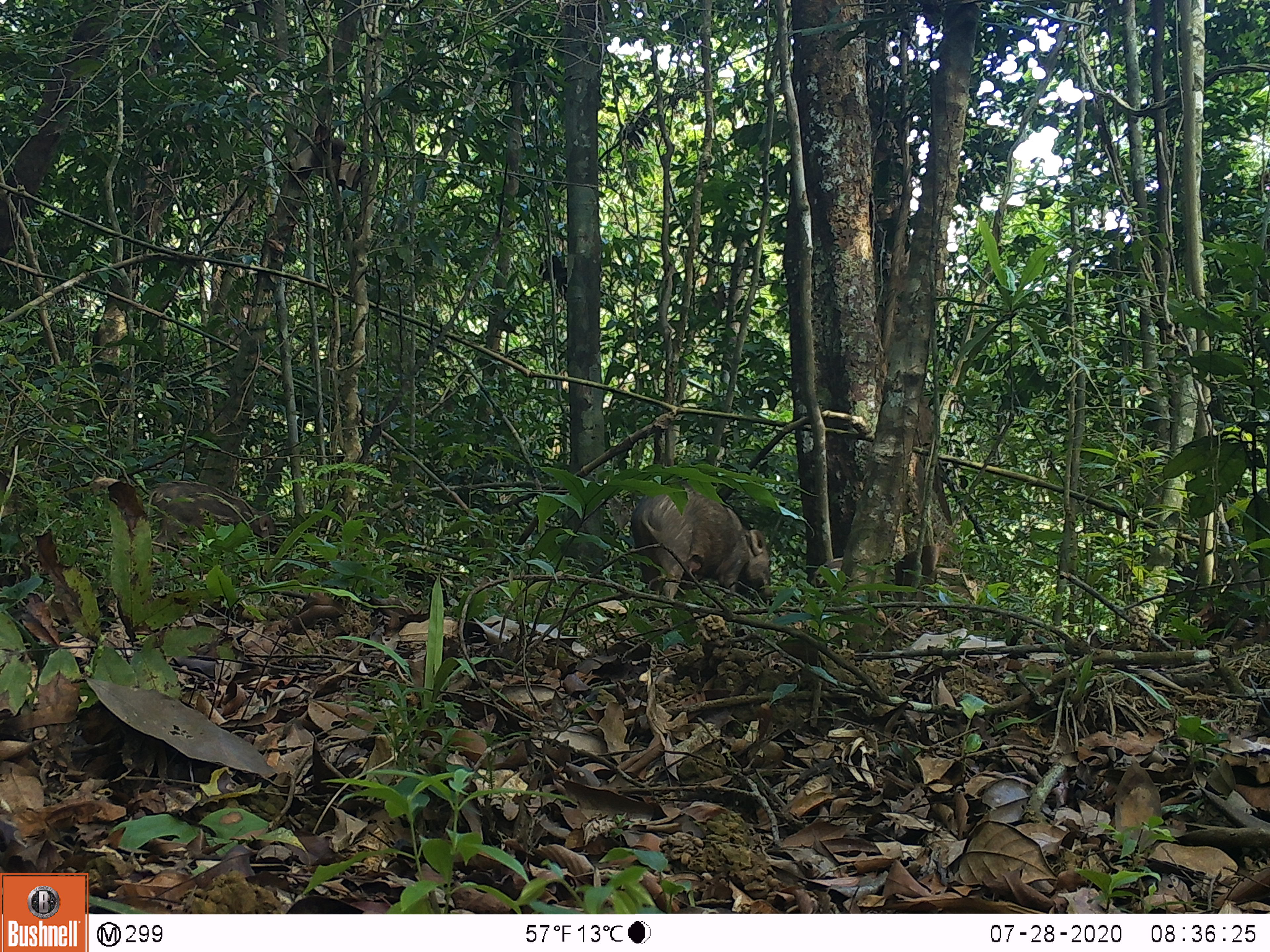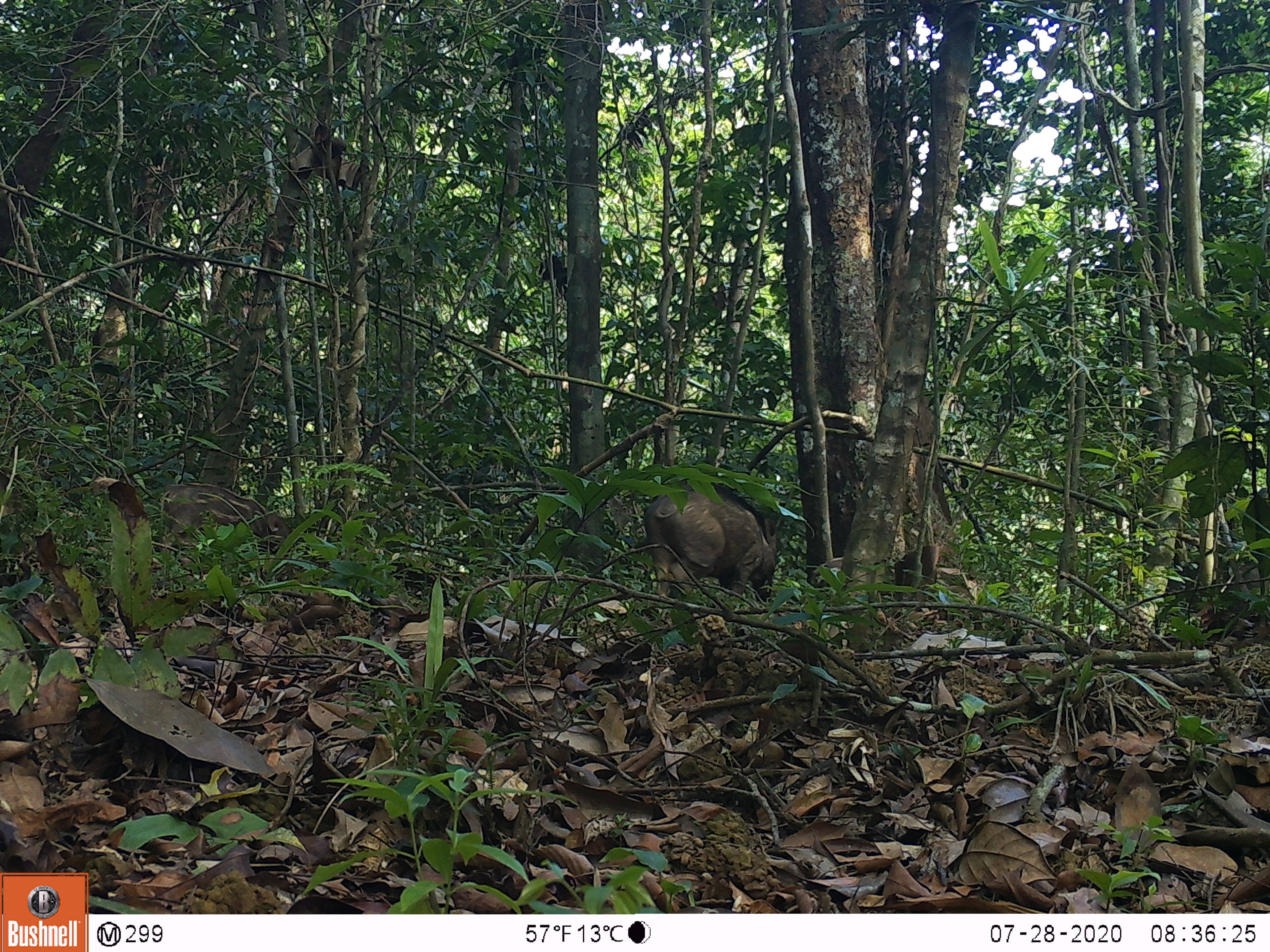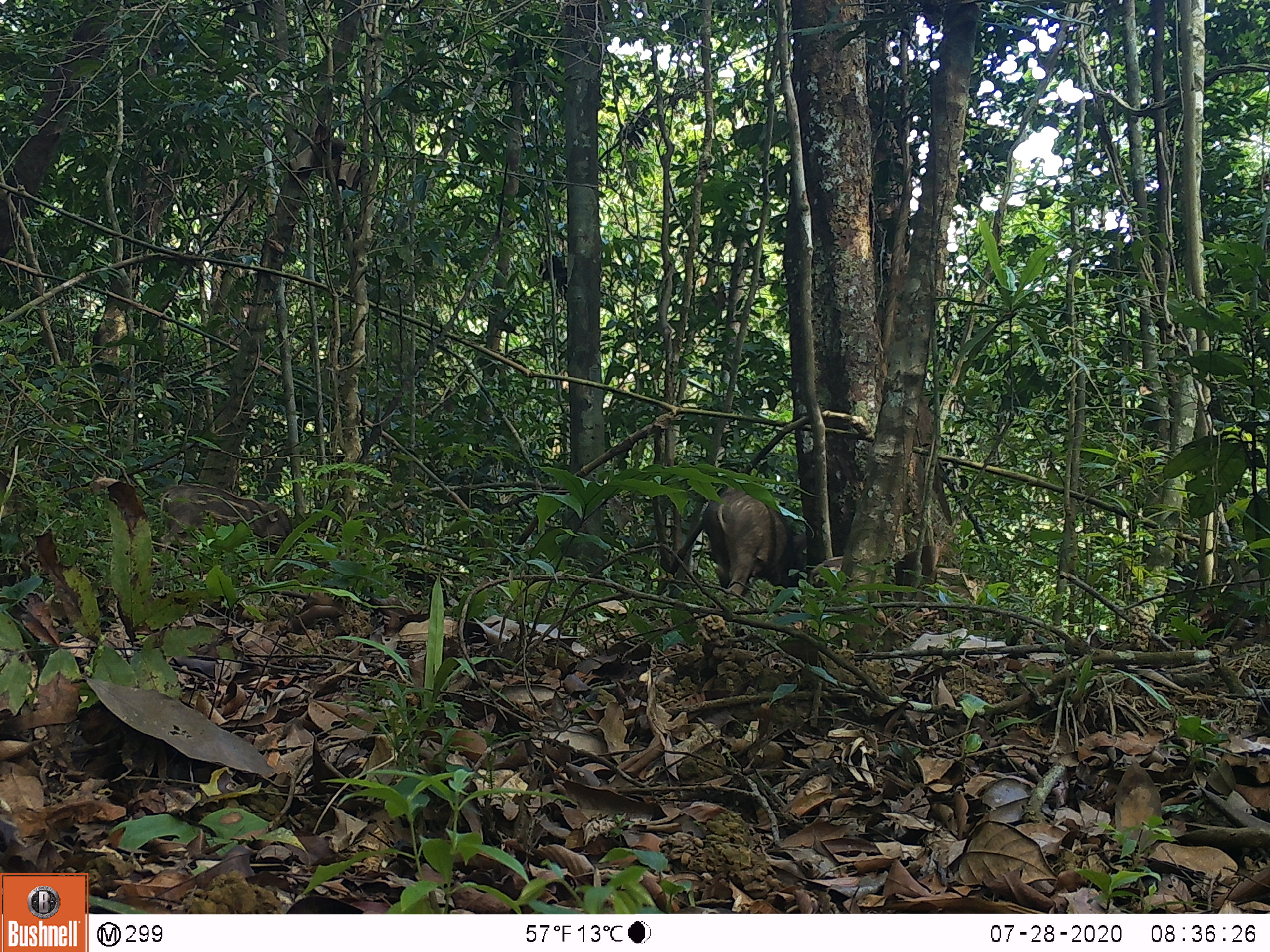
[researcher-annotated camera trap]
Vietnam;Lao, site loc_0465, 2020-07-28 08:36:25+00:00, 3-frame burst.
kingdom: Animalia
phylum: Chordata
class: Mammalia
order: Artiodactyla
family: Suidae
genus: Sus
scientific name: Sus scrofa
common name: eurasian wild pig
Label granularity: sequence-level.